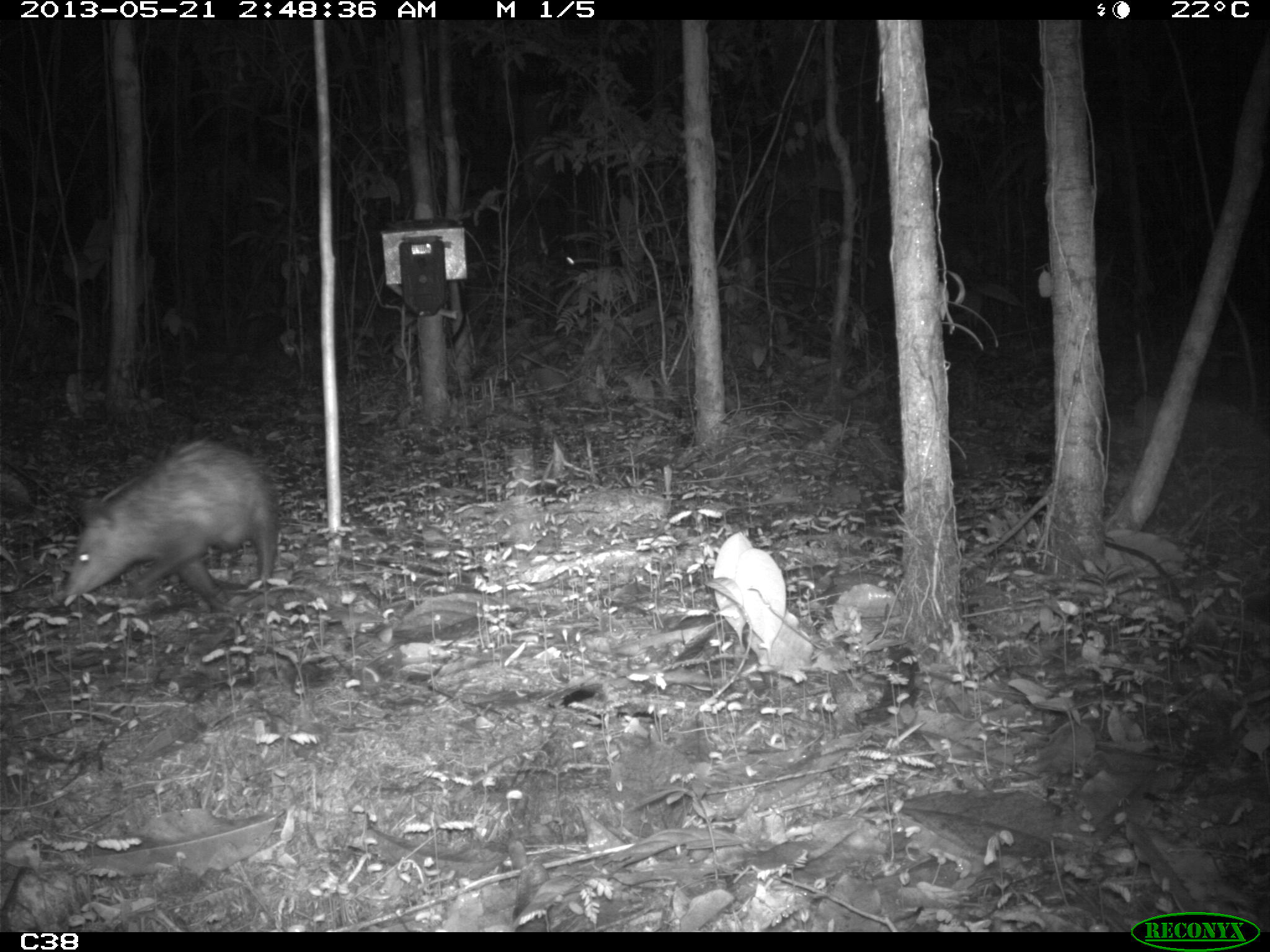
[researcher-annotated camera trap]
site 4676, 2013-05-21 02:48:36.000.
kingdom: Animalia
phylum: Chordata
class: Mammalia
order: Didelphimorphia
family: Didelphidae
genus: Didelphis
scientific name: Didelphis marsupialis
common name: southern opossum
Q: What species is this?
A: Didelphis marsupialis (southern opossum).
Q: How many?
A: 1.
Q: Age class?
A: Adult.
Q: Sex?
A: Female.